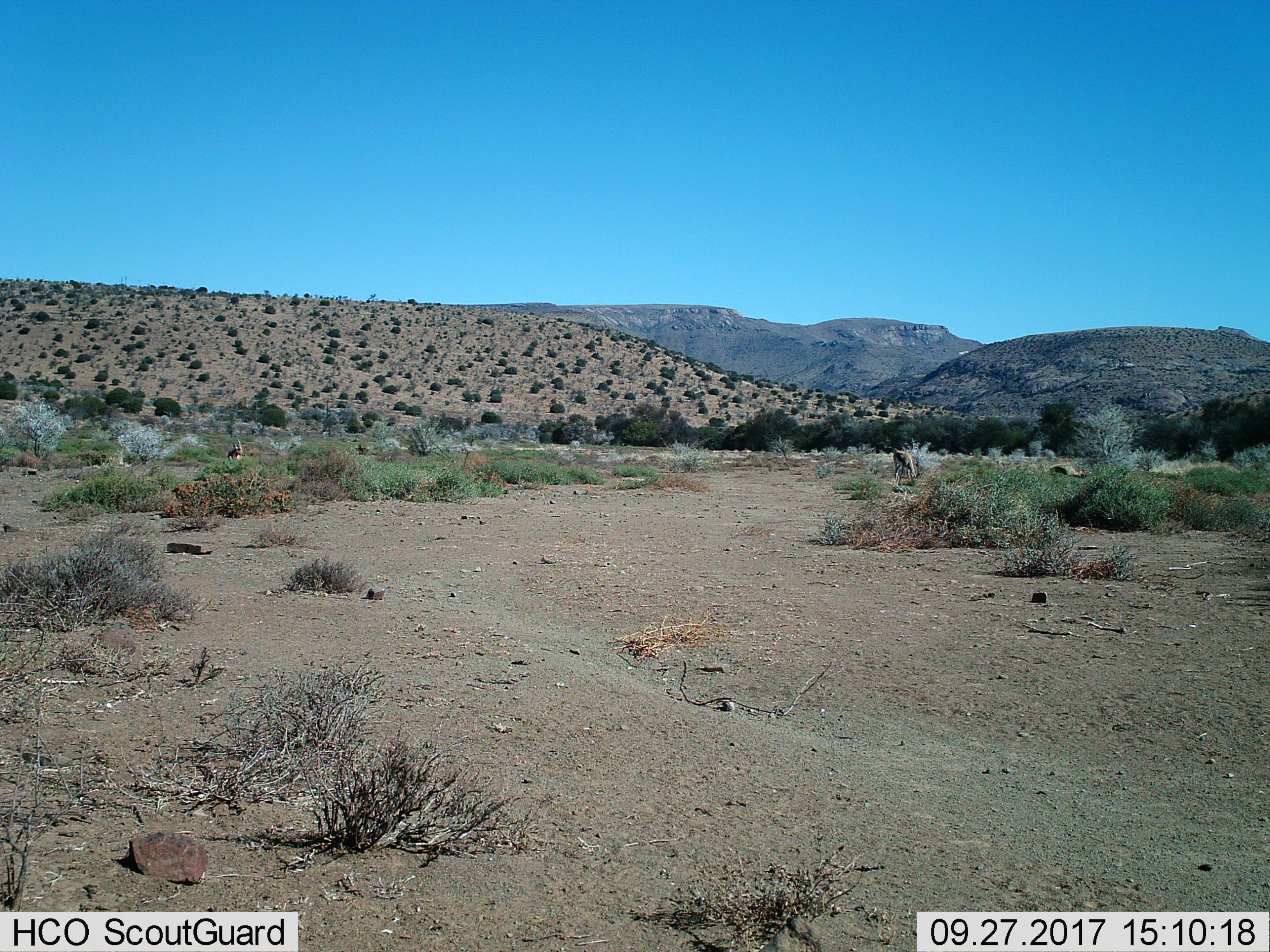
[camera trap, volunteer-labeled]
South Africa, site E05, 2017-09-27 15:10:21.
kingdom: Animalia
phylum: Chordata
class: Mammalia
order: Artiodactyla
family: Bovidae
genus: Antidorcas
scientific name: Antidorcas marsupialis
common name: springbok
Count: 1.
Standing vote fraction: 40%.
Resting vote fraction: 20%.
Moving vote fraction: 0%.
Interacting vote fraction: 20%.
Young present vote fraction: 0%.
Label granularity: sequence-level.